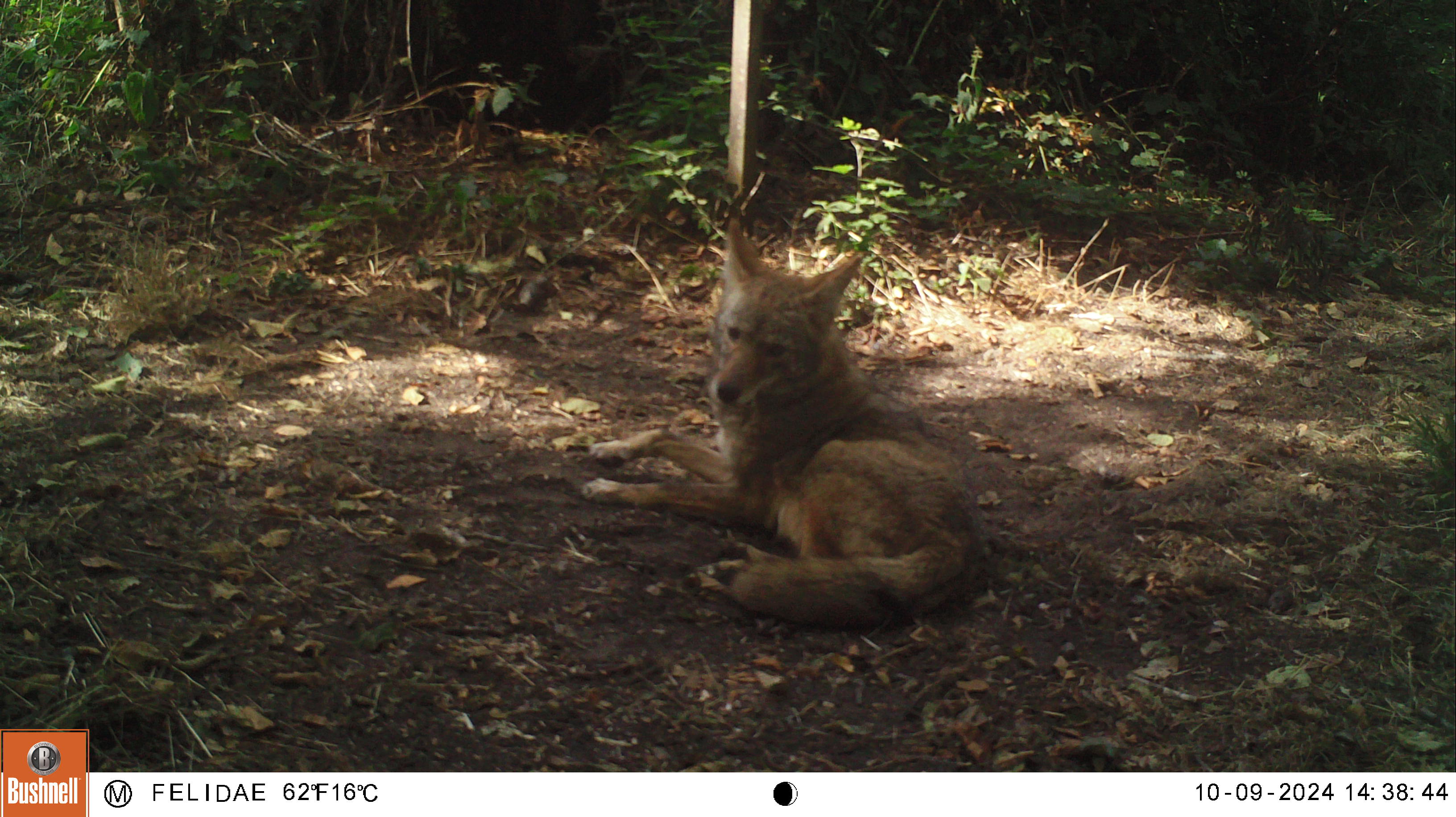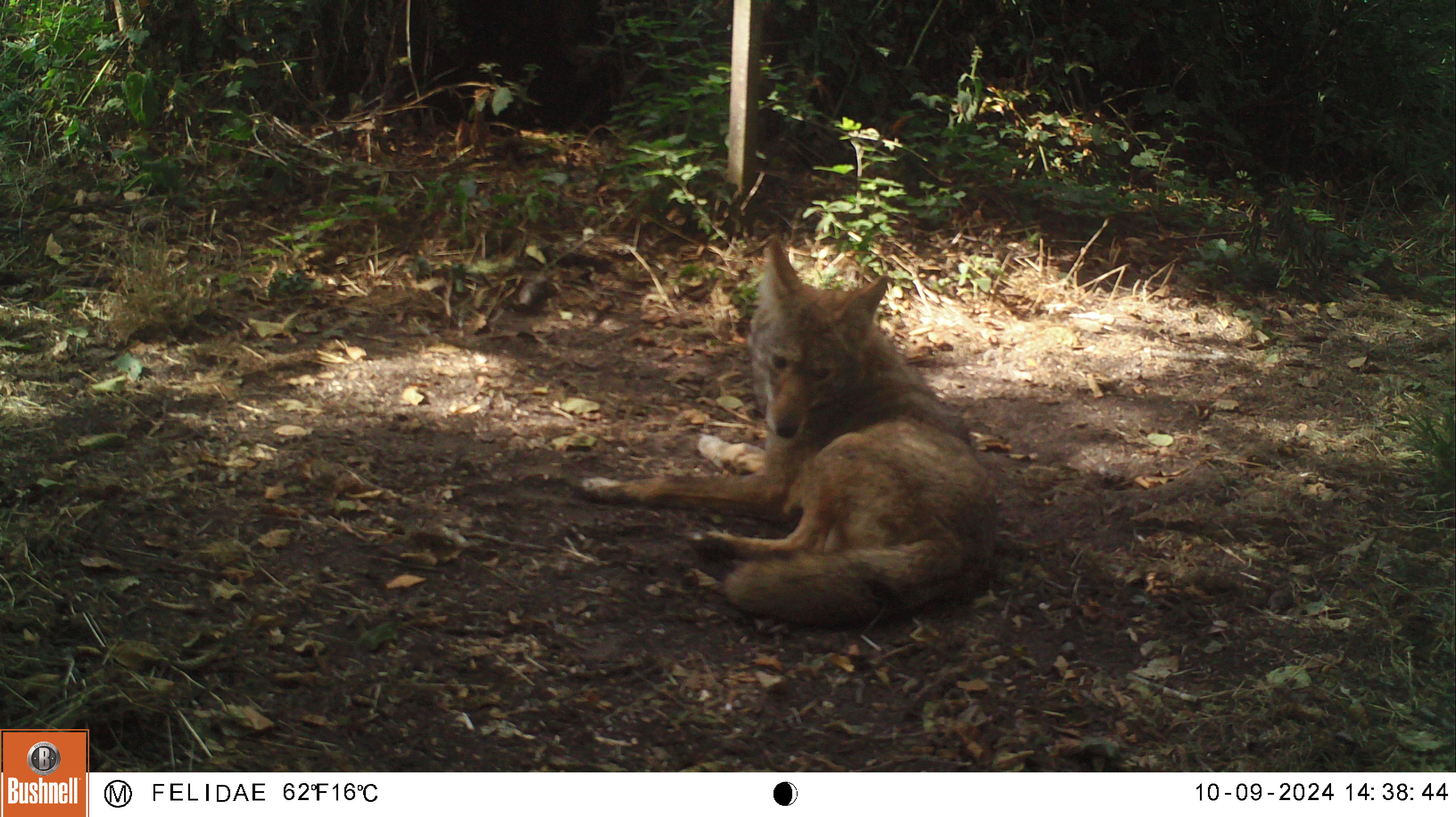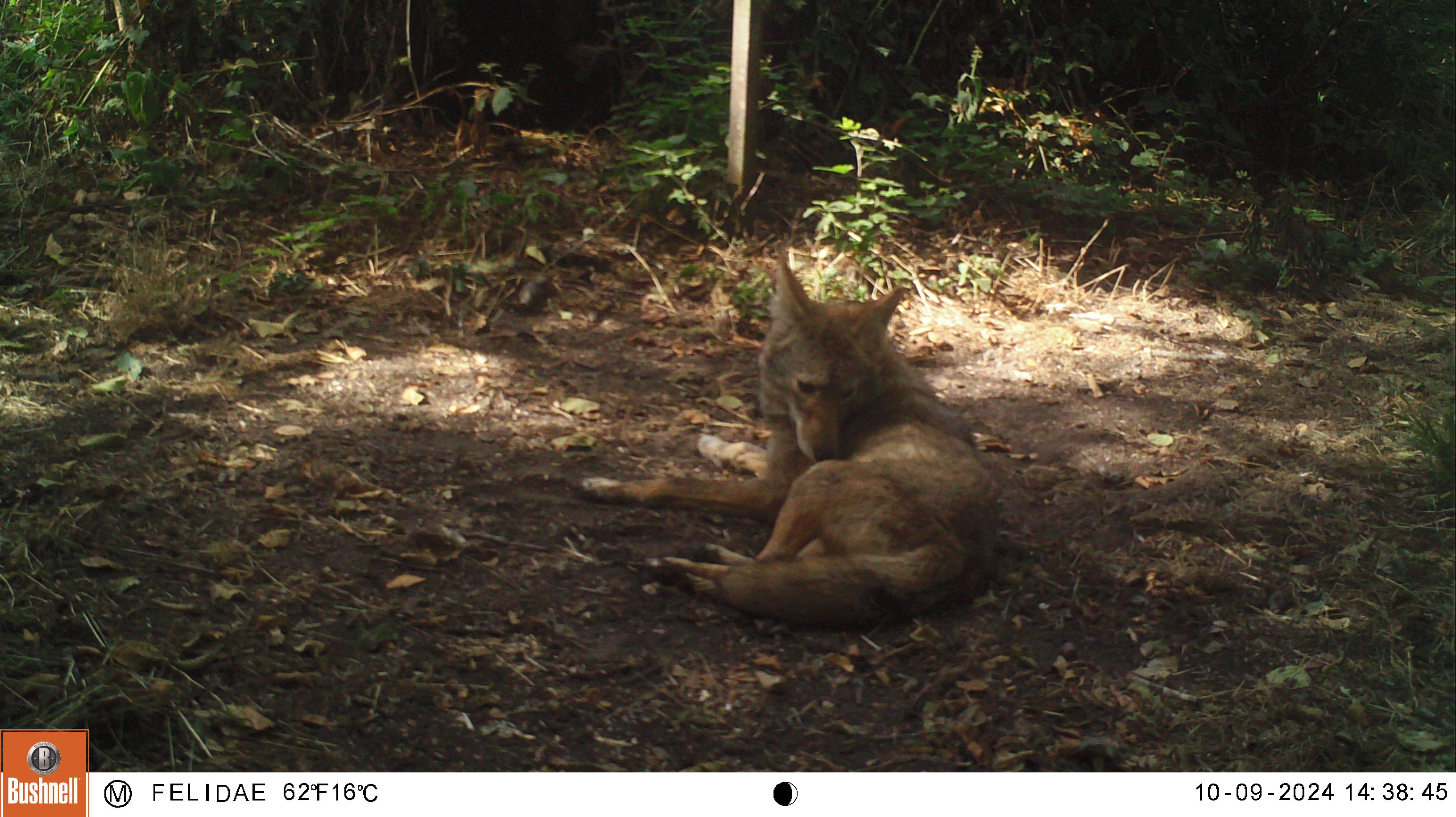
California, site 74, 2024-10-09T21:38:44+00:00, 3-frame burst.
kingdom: Animalia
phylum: Chordata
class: Mammalia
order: Carnivora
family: Canidae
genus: Canis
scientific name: Canis latrans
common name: coyote